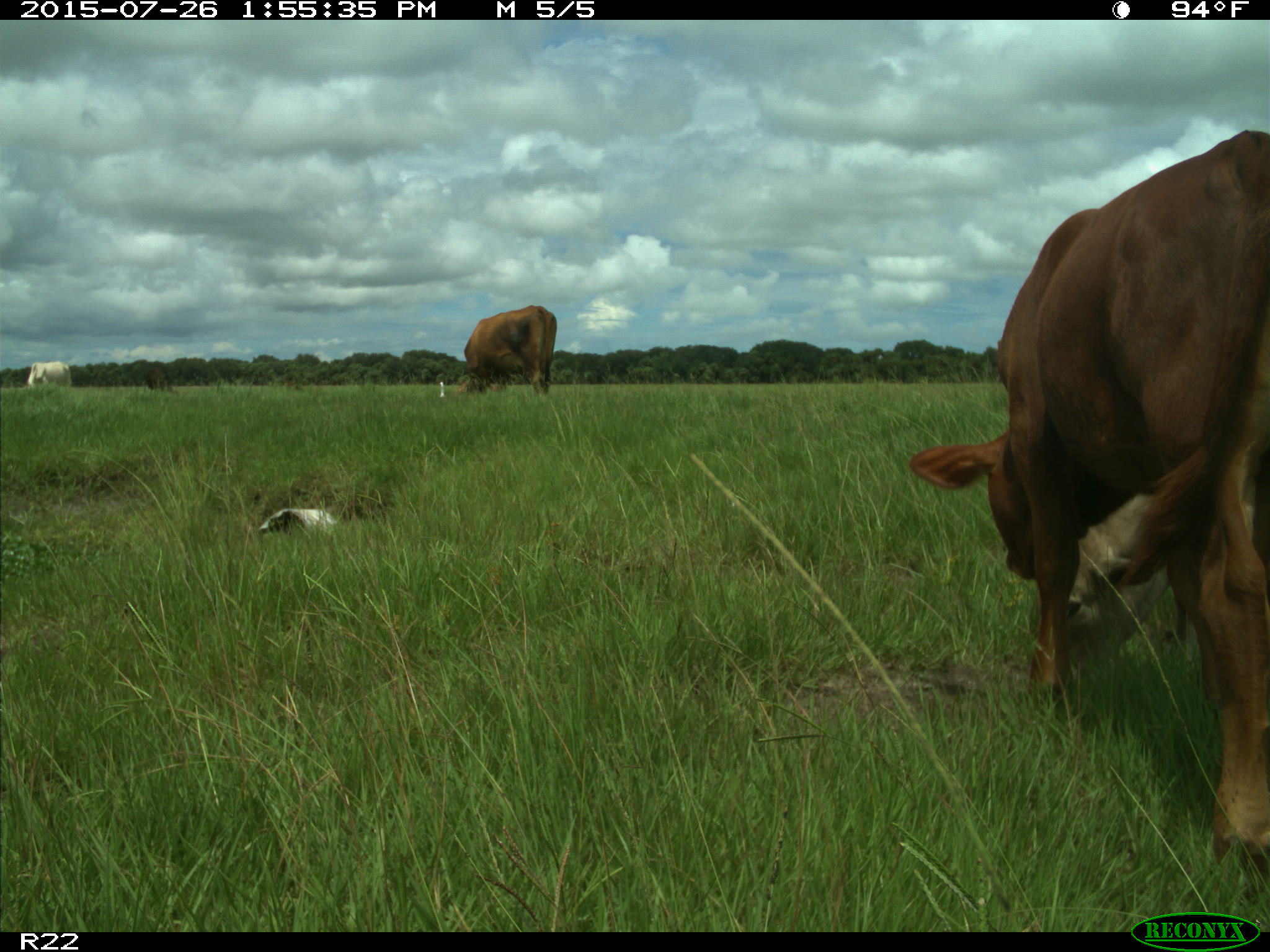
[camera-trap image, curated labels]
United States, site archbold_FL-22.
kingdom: Animalia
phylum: Chordata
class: Mammalia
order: Artiodactyla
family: Bovidae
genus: Bos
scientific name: Bos taurus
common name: domestic cow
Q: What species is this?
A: Bos taurus (domestic cow).